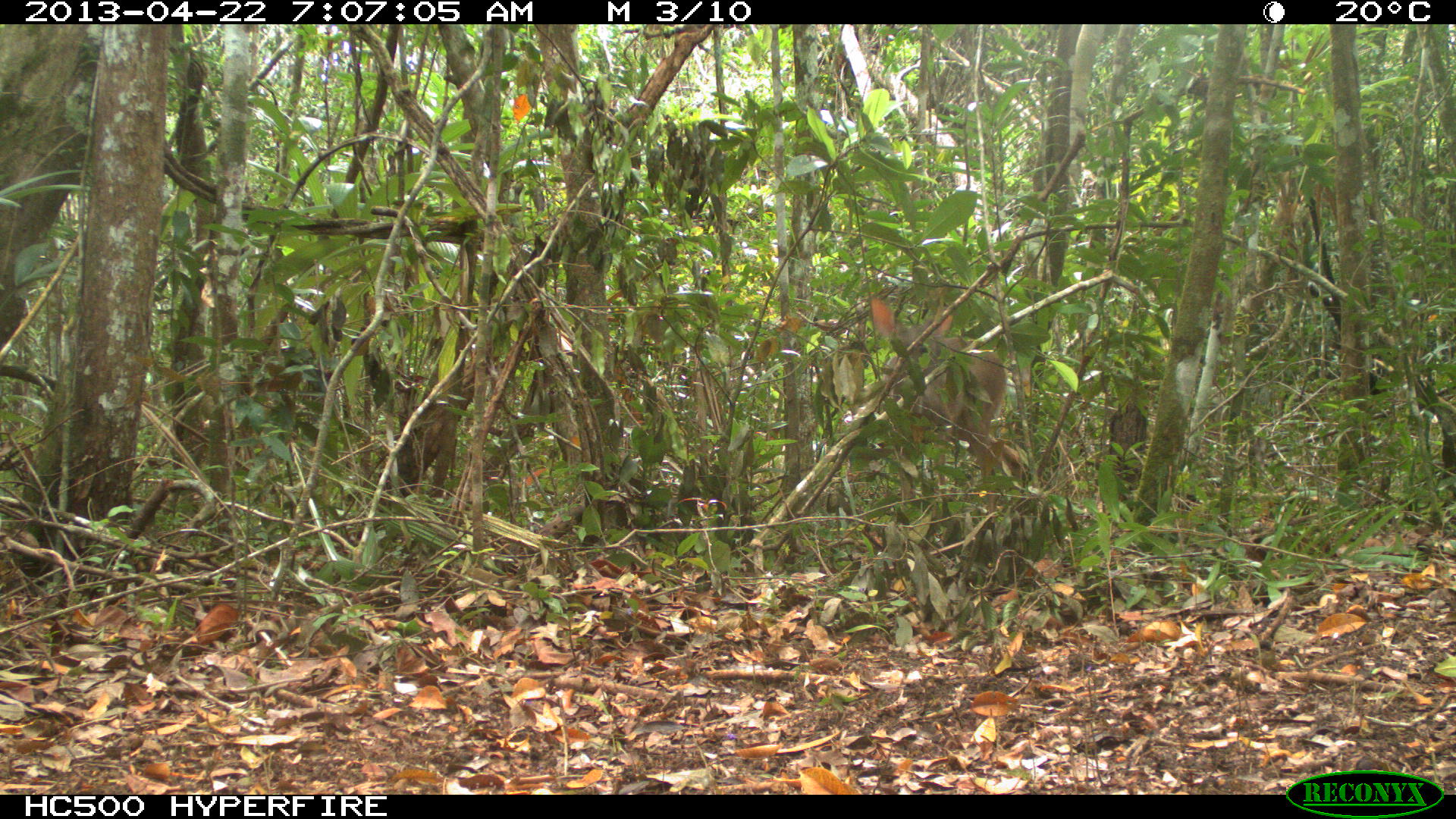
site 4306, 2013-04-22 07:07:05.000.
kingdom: Animalia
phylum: Chordata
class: Mammalia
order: Artiodactyla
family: Cervidae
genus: Odocoileus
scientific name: Odocoileus virginianus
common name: white-tailed deer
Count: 1.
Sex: female.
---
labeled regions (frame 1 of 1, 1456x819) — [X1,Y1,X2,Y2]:
odocoileus virginianus: [879,323,1022,526]